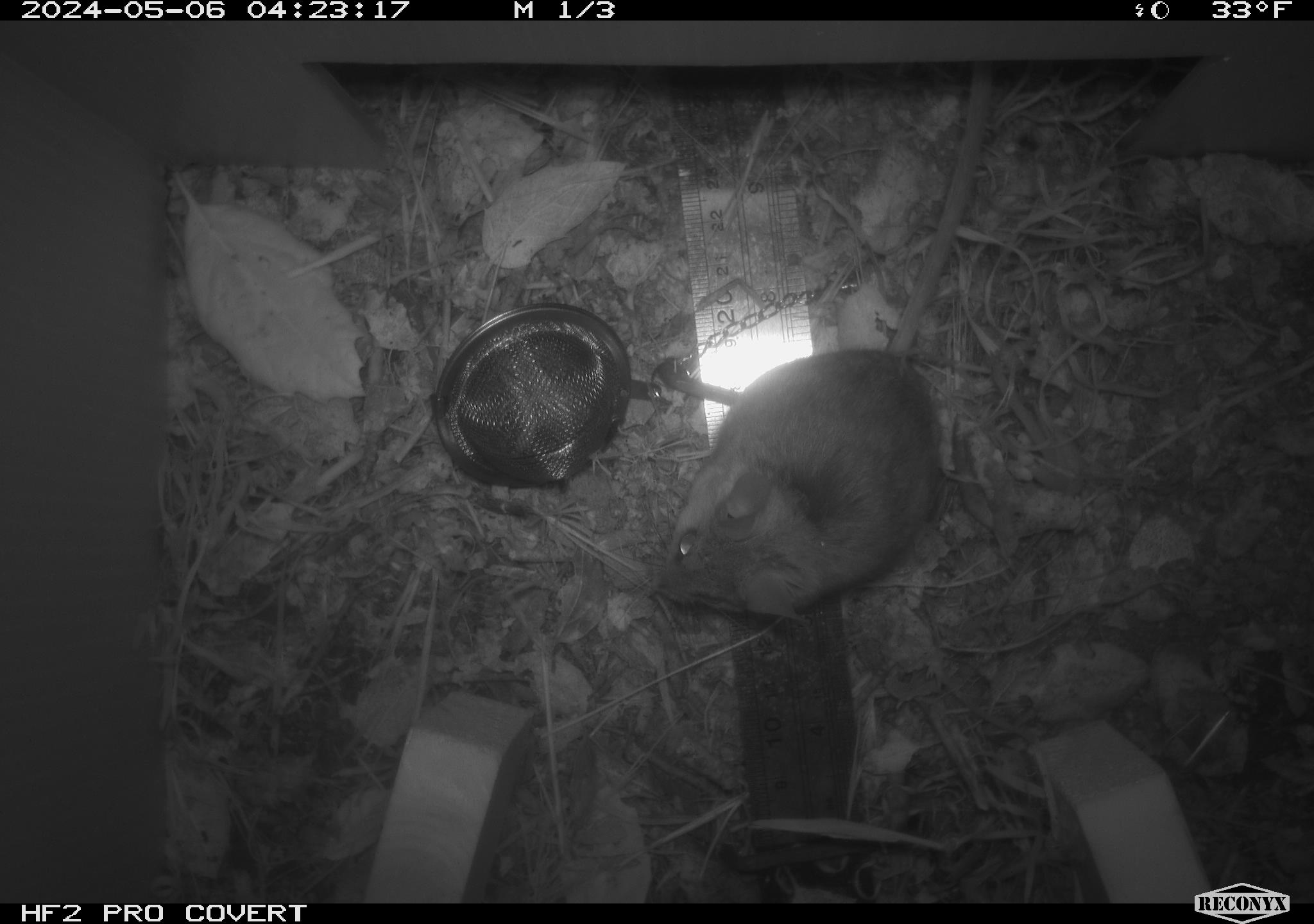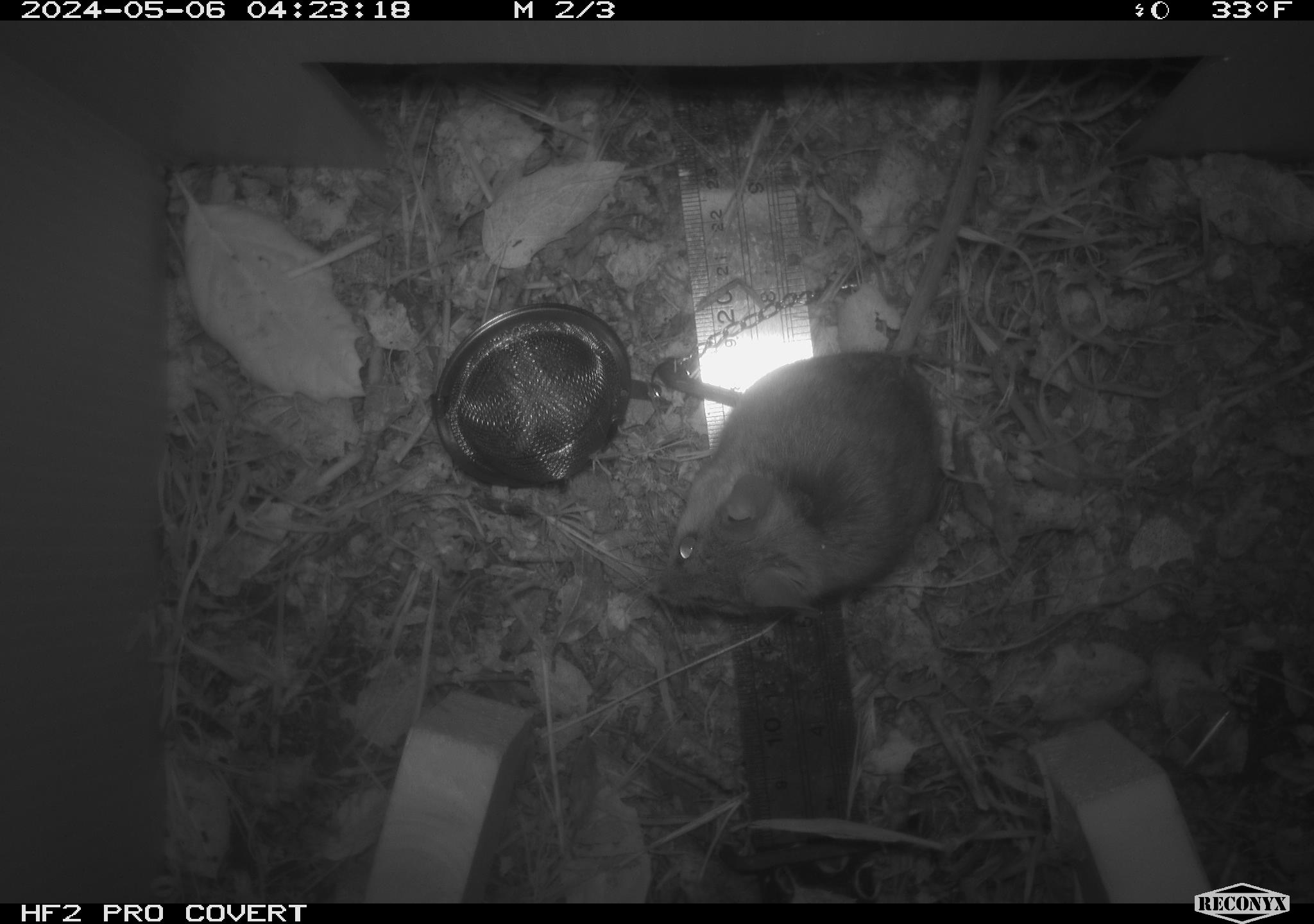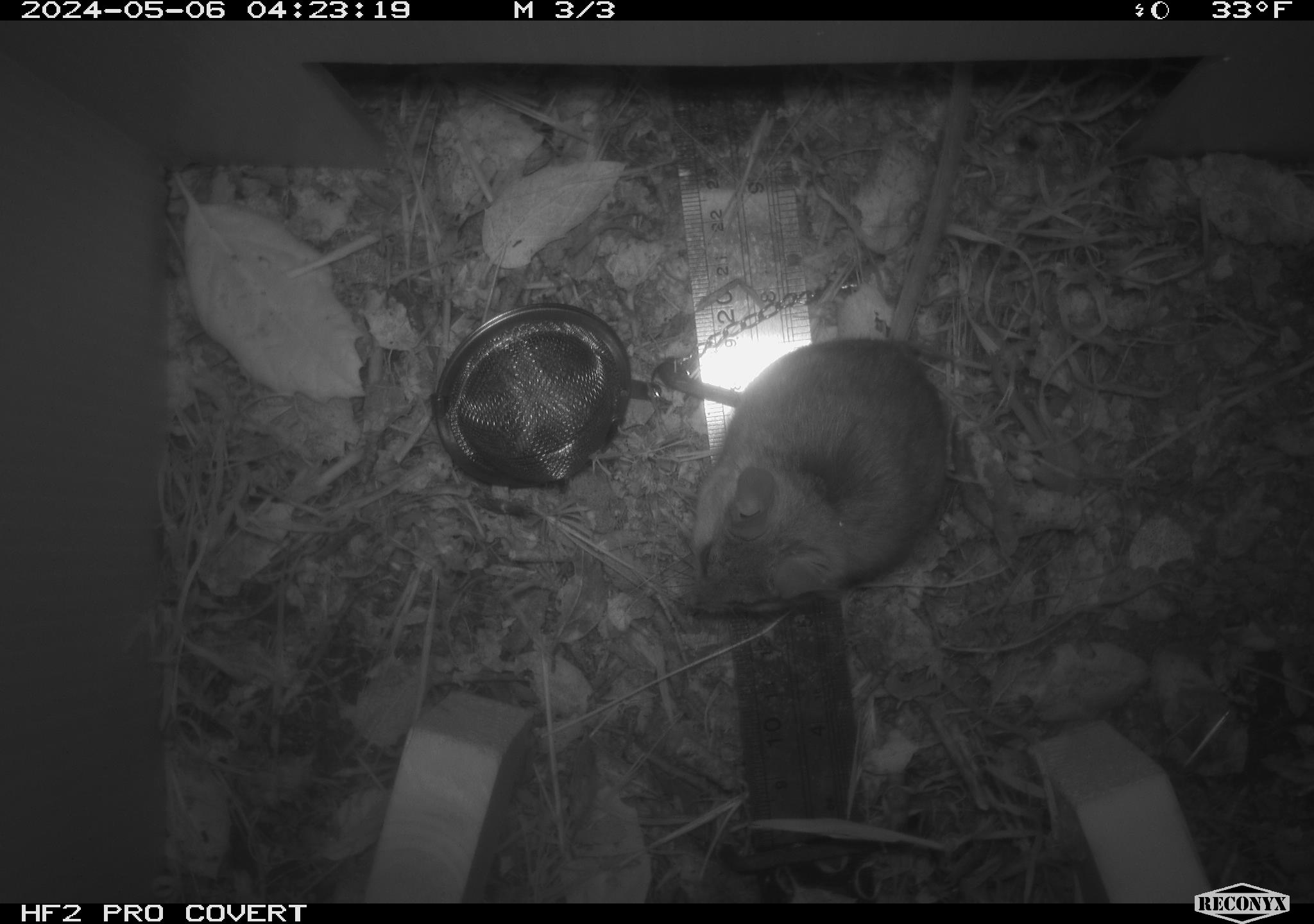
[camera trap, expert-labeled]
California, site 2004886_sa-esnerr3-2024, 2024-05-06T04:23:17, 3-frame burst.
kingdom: Animalia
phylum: Chordata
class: Mammalia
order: Rodentia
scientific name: Rodentia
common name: rodent